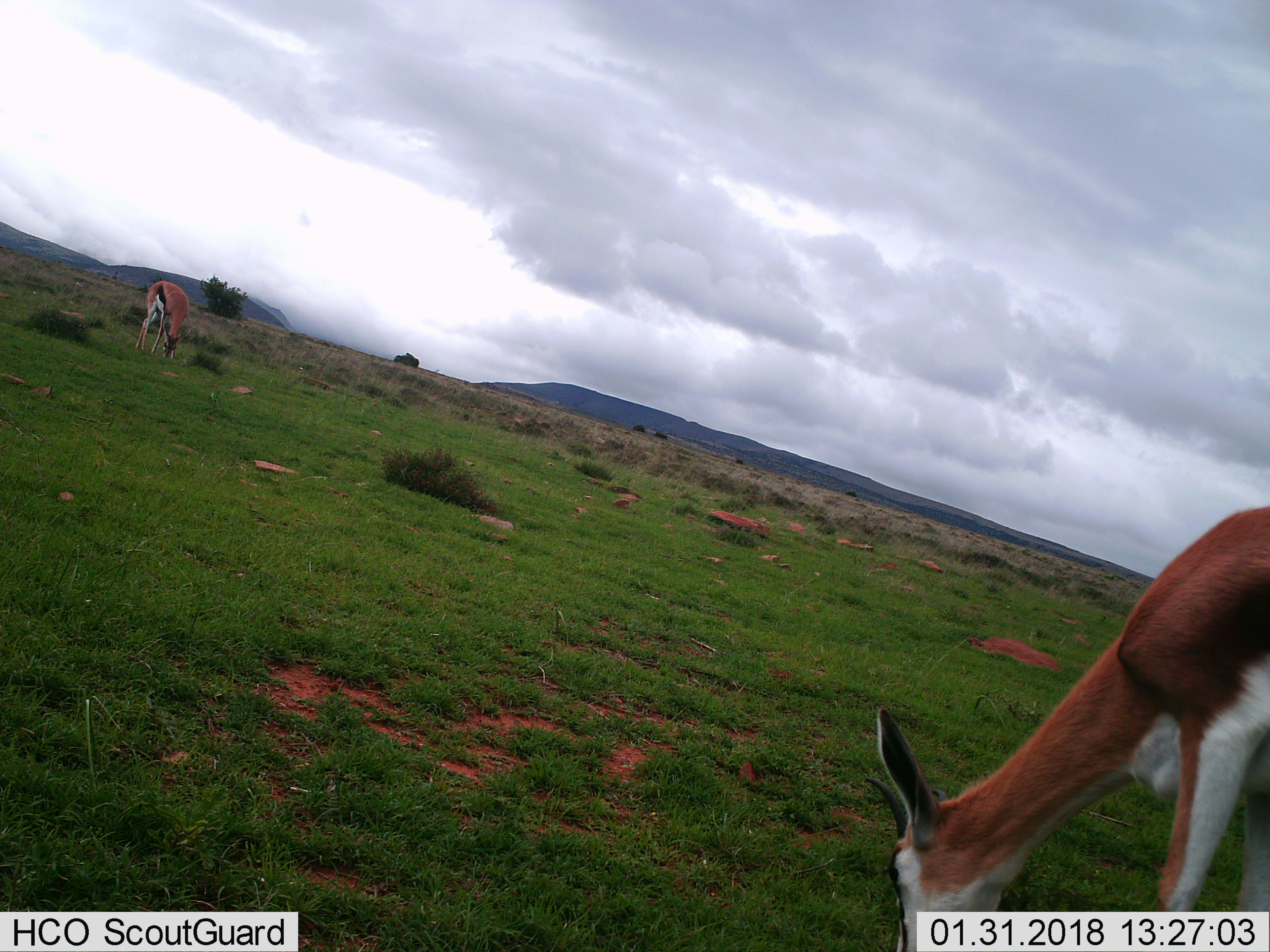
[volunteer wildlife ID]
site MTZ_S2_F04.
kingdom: Animalia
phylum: Chordata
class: Mammalia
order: Artiodactyla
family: Bovidae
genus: Antidorcas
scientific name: Antidorcas marsupialis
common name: springbok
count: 2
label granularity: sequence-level